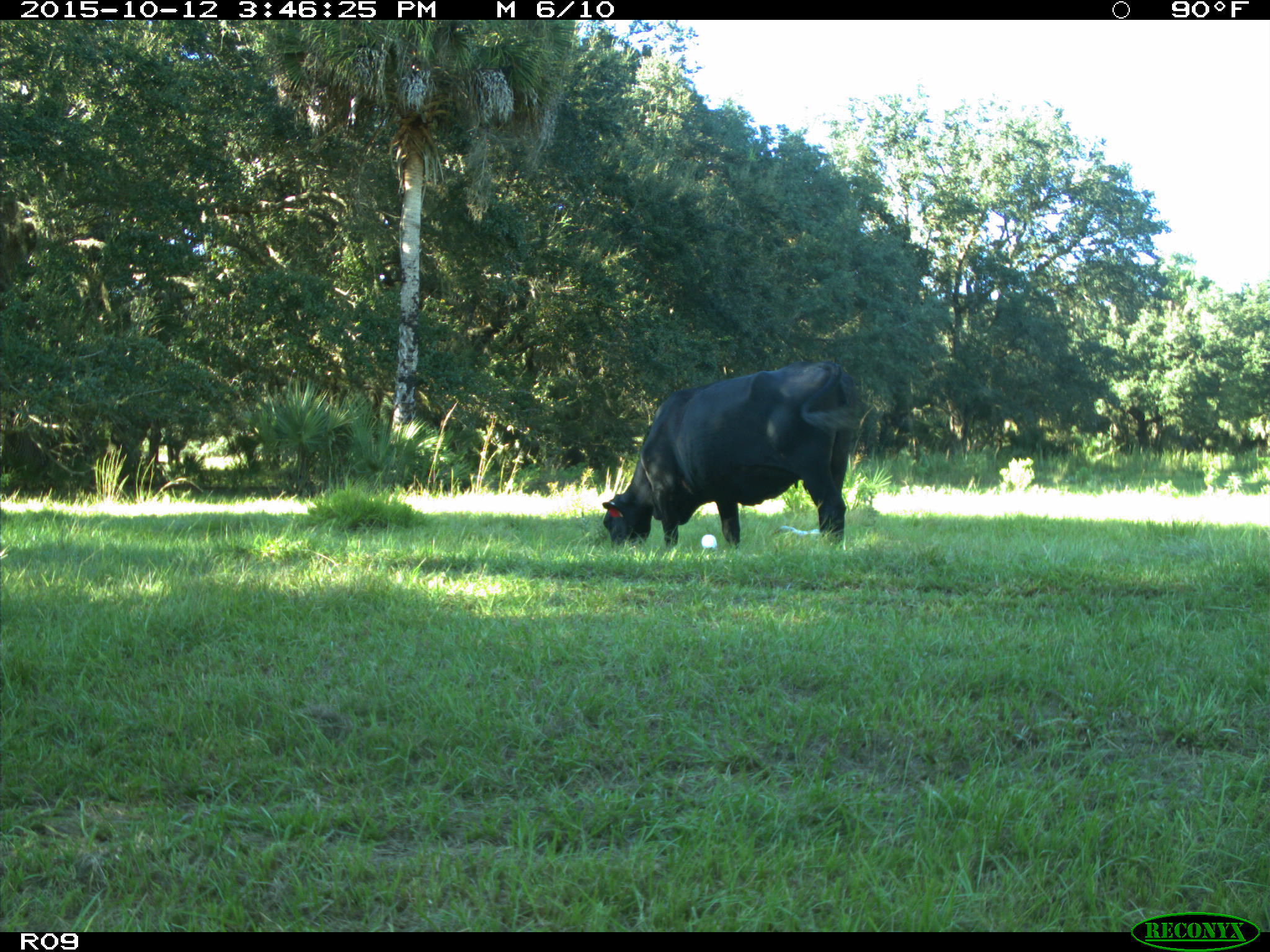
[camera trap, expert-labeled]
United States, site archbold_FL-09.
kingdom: Animalia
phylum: Chordata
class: Mammalia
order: Artiodactyla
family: Bovidae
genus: Bos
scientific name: Bos taurus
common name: domestic cow